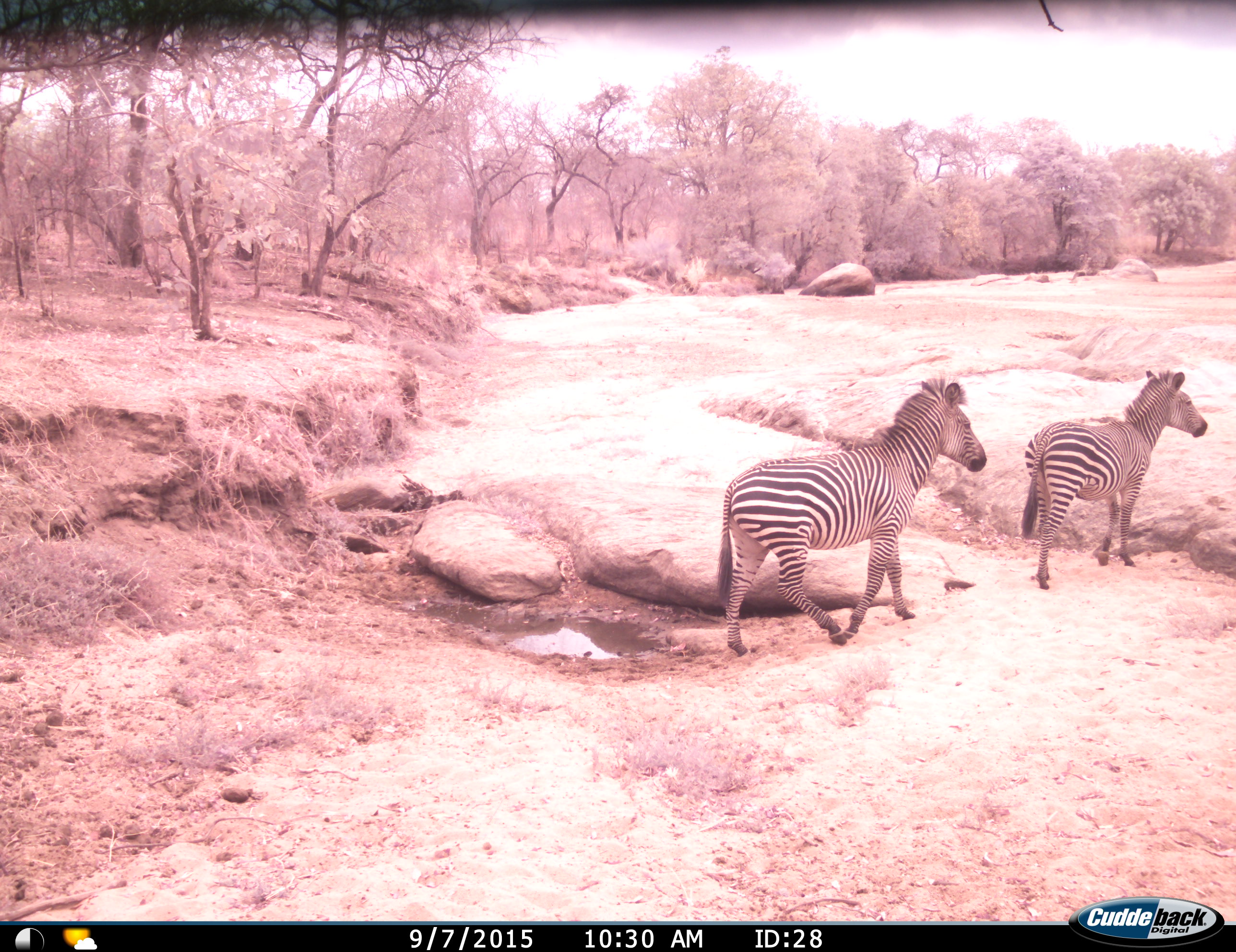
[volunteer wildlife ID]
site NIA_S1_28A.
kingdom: Animalia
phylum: Chordata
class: Mammalia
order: Perissodactyla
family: Equidae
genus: Equus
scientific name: Equus quagga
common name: plains zebra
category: zebraplains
Zebraplains (plains zebra) (Equus quagga), count 2. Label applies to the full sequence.